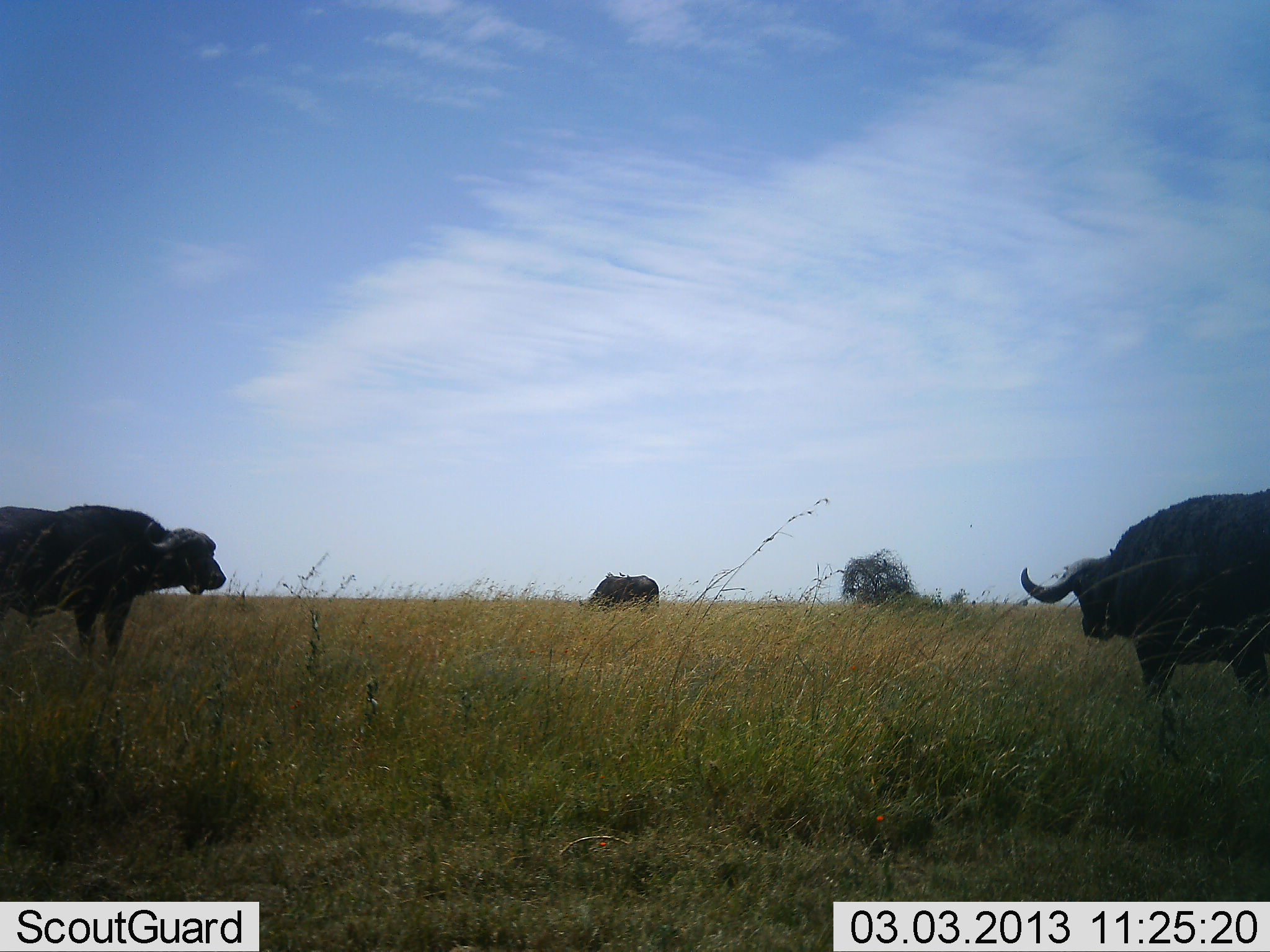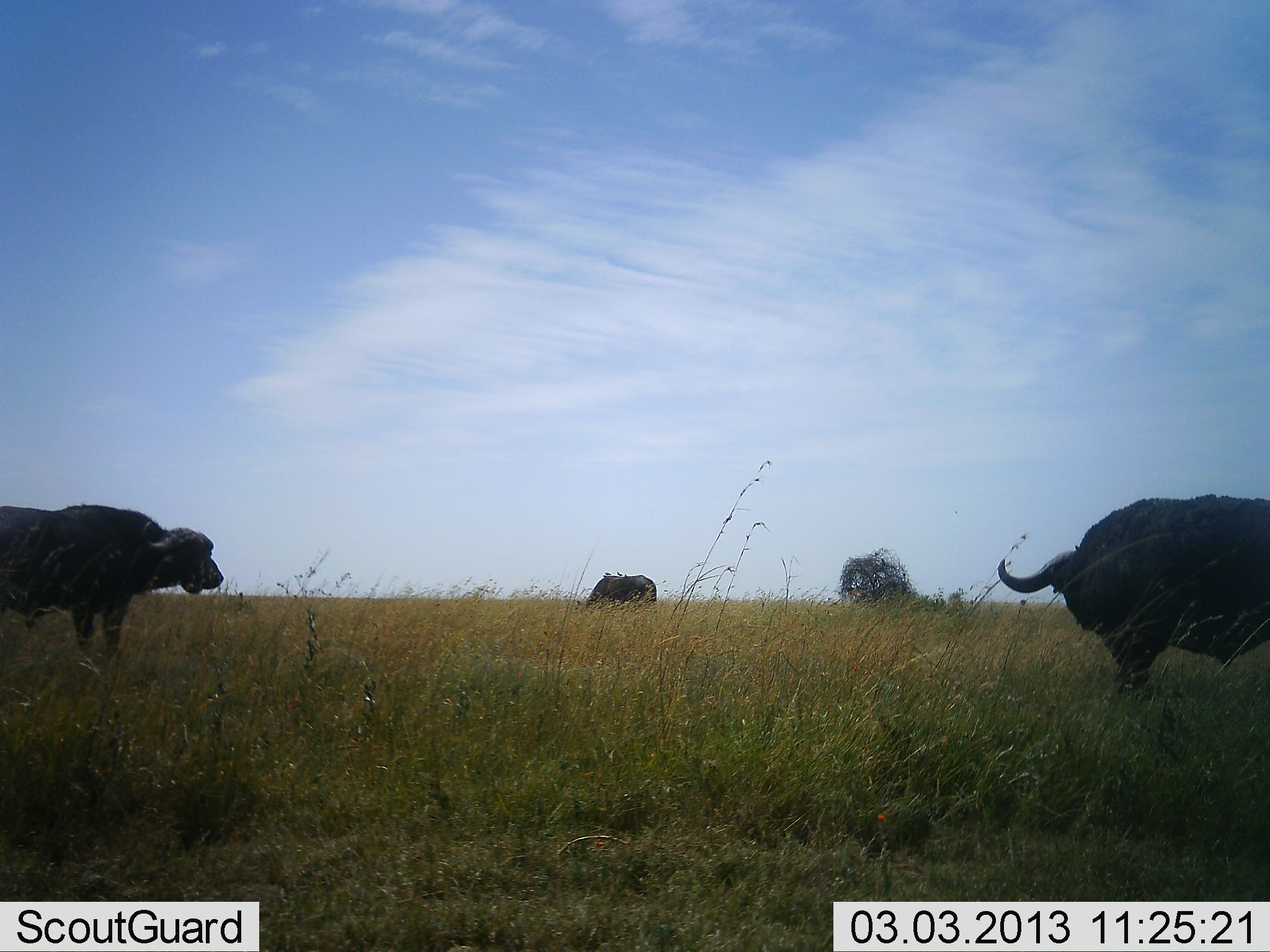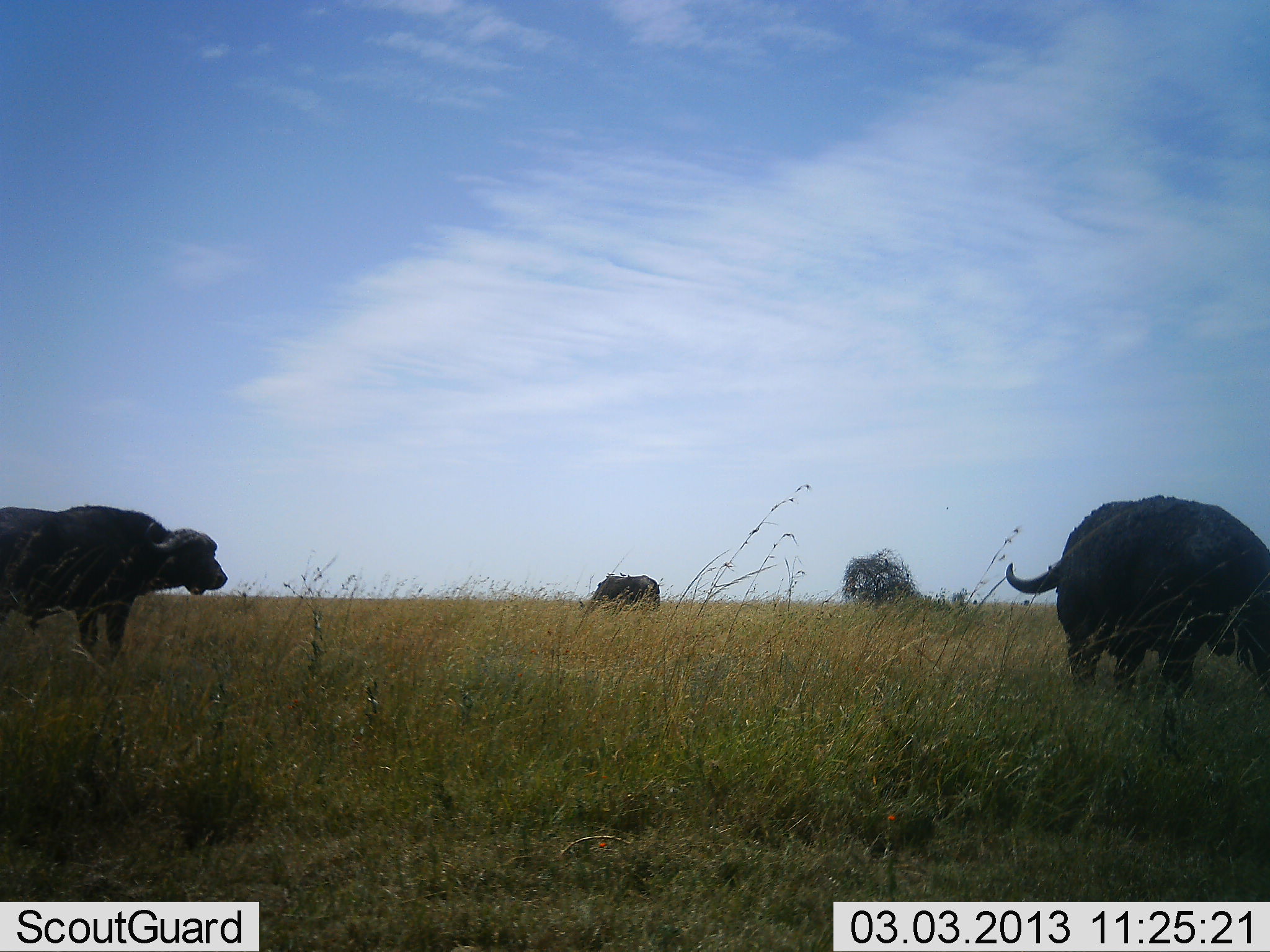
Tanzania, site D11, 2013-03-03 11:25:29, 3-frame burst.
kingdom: Animalia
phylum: Chordata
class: Mammalia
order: Artiodactyla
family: Bovidae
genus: Syncerus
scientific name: Syncerus caffer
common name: cape buffalo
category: buffalo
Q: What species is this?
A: Buffalo (cape buffalo) (Syncerus caffer).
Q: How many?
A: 3.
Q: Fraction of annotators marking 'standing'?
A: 78%.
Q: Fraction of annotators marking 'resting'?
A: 6%.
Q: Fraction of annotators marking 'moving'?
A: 53%.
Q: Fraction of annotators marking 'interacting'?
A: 3%.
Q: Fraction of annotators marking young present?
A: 0%.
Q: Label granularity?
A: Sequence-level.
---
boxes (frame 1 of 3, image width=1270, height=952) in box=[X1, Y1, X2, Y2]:
animal: box=[1019, 488, 1270, 702]; box=[0, 502, 227, 659]; box=[578, 575, 660, 608]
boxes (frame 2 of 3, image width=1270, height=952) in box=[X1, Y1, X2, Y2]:
animal: box=[998, 493, 1270, 702]; box=[0, 503, 226, 658]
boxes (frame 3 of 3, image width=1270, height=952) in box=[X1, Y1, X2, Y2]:
animal: box=[1005, 493, 1270, 702]; box=[0, 503, 227, 659]; box=[591, 575, 661, 607]